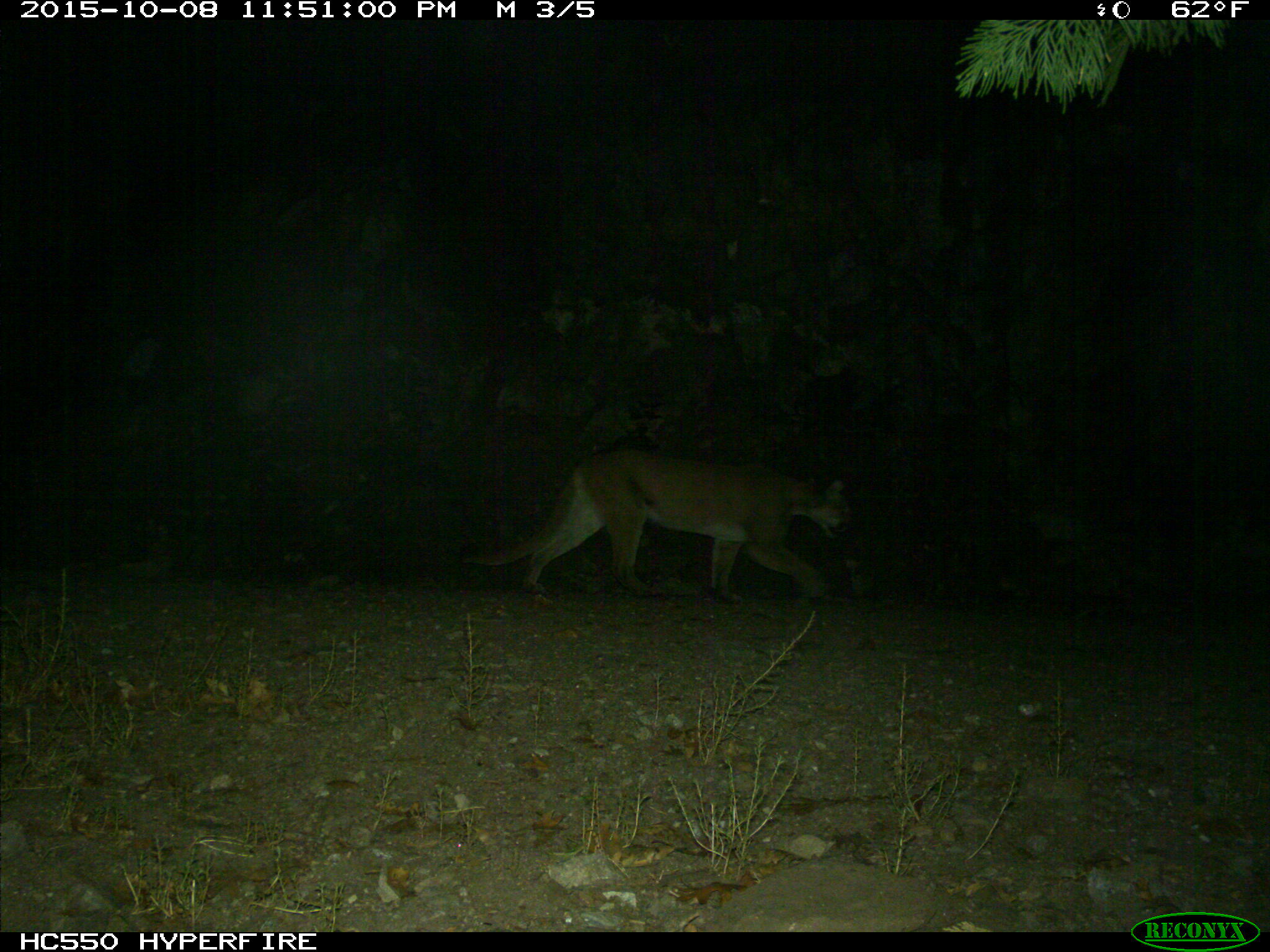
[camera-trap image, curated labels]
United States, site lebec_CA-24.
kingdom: Animalia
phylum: Chordata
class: Mammalia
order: Carnivora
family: Felidae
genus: Puma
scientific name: Puma concolor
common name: mountain lion